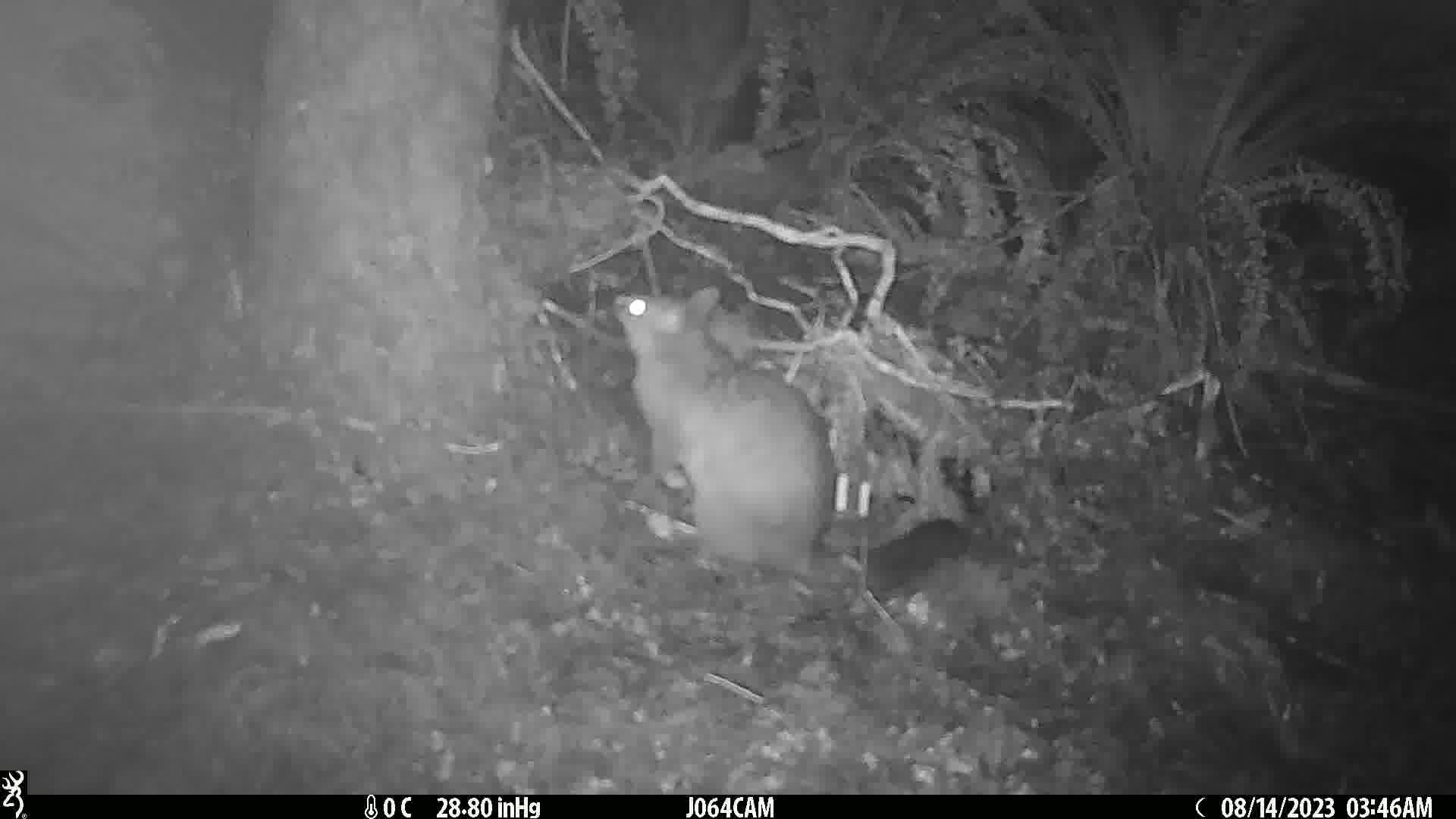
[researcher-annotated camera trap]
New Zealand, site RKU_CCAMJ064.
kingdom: Animalia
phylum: Chordata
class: Mammalia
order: Diprotodontia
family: Phalangeridae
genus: Trichosurus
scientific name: Trichosurus vulpecula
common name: common brushtail possum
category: possum